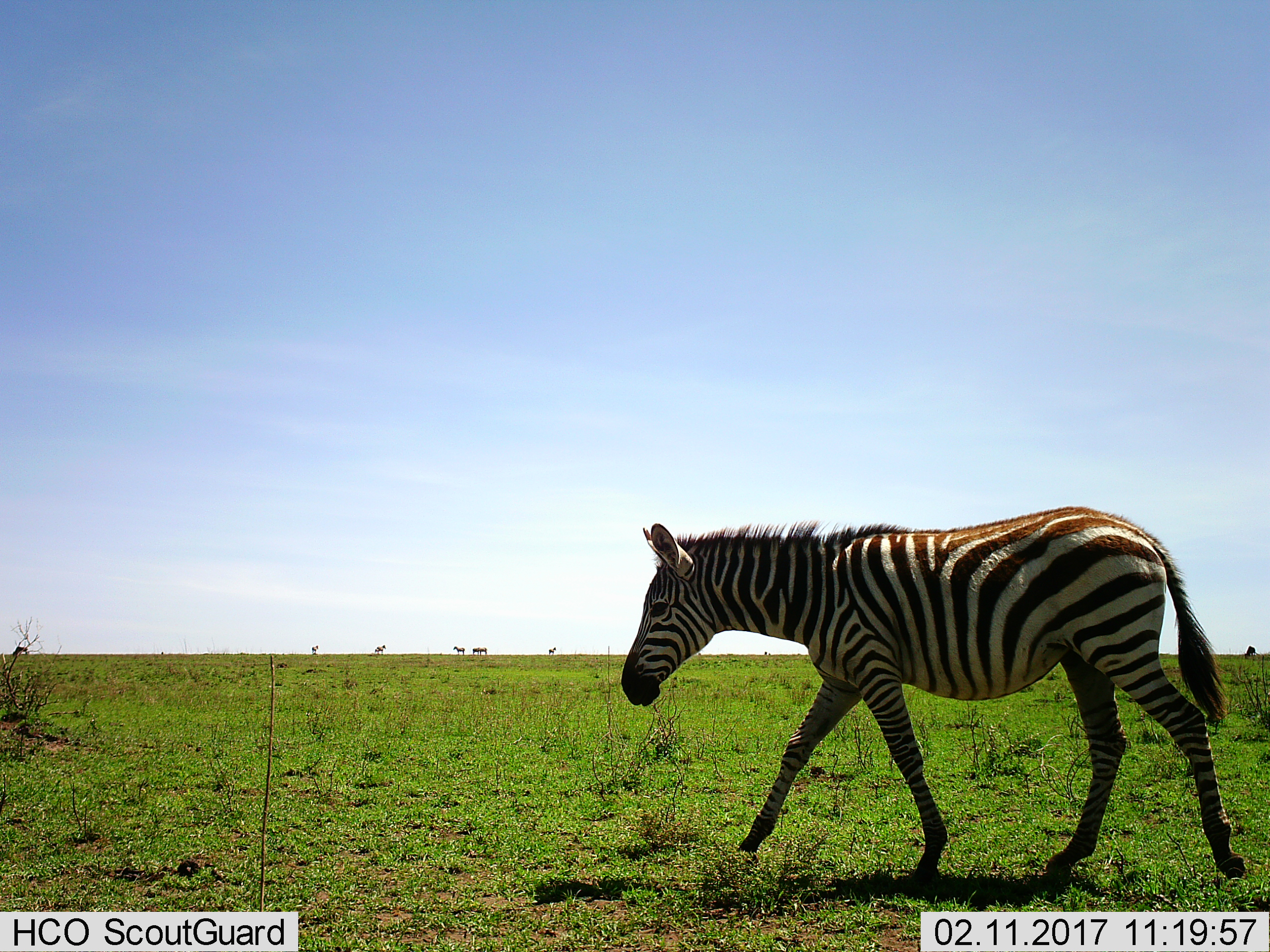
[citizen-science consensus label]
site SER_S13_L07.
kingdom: Animalia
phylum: Chordata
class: Mammalia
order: Perissodactyla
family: Equidae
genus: Equus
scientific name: Equus quagga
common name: plains zebra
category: zebraplains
Zebraplains (plains zebra) (Equus quagga), count 6. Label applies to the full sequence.